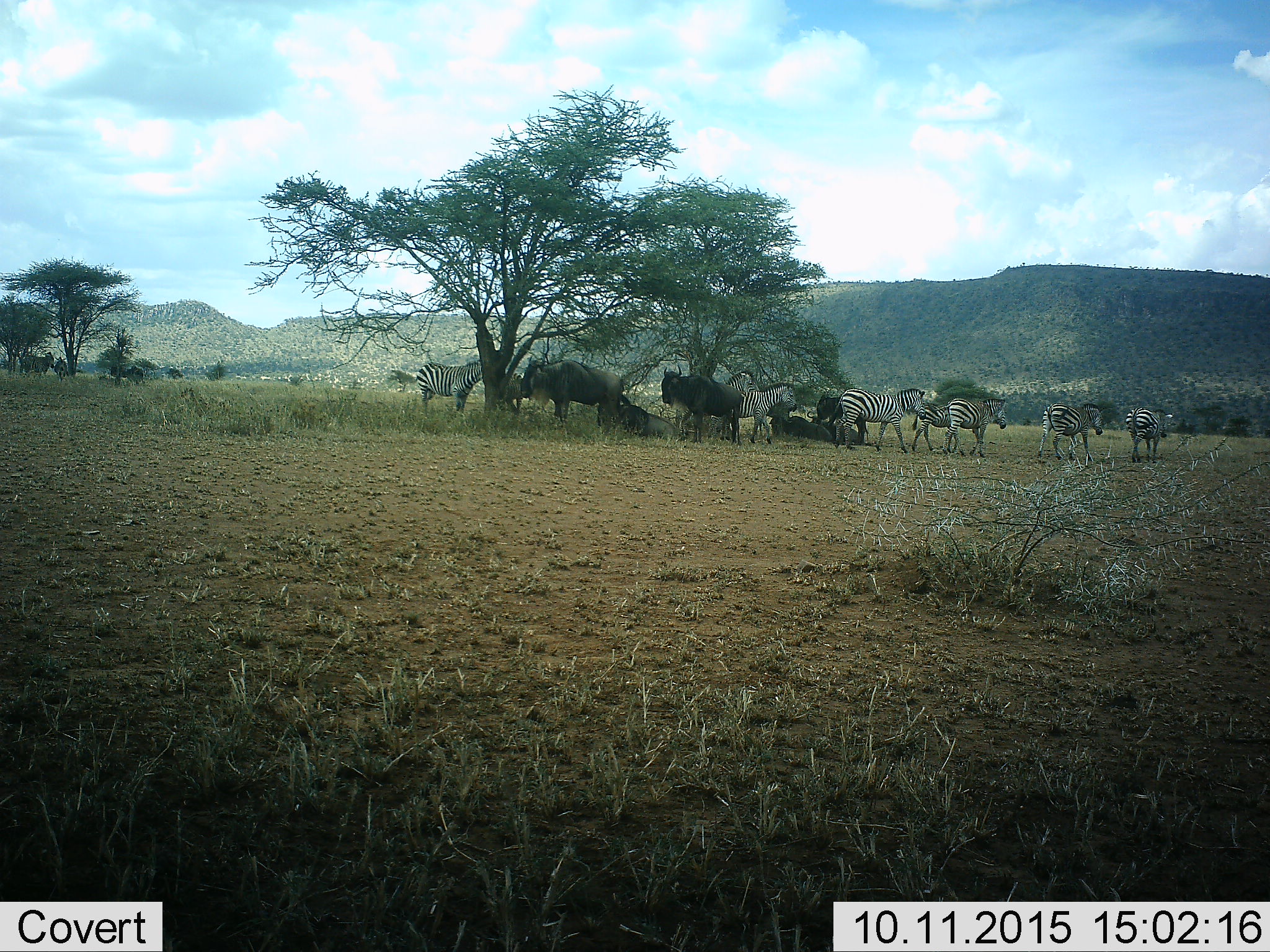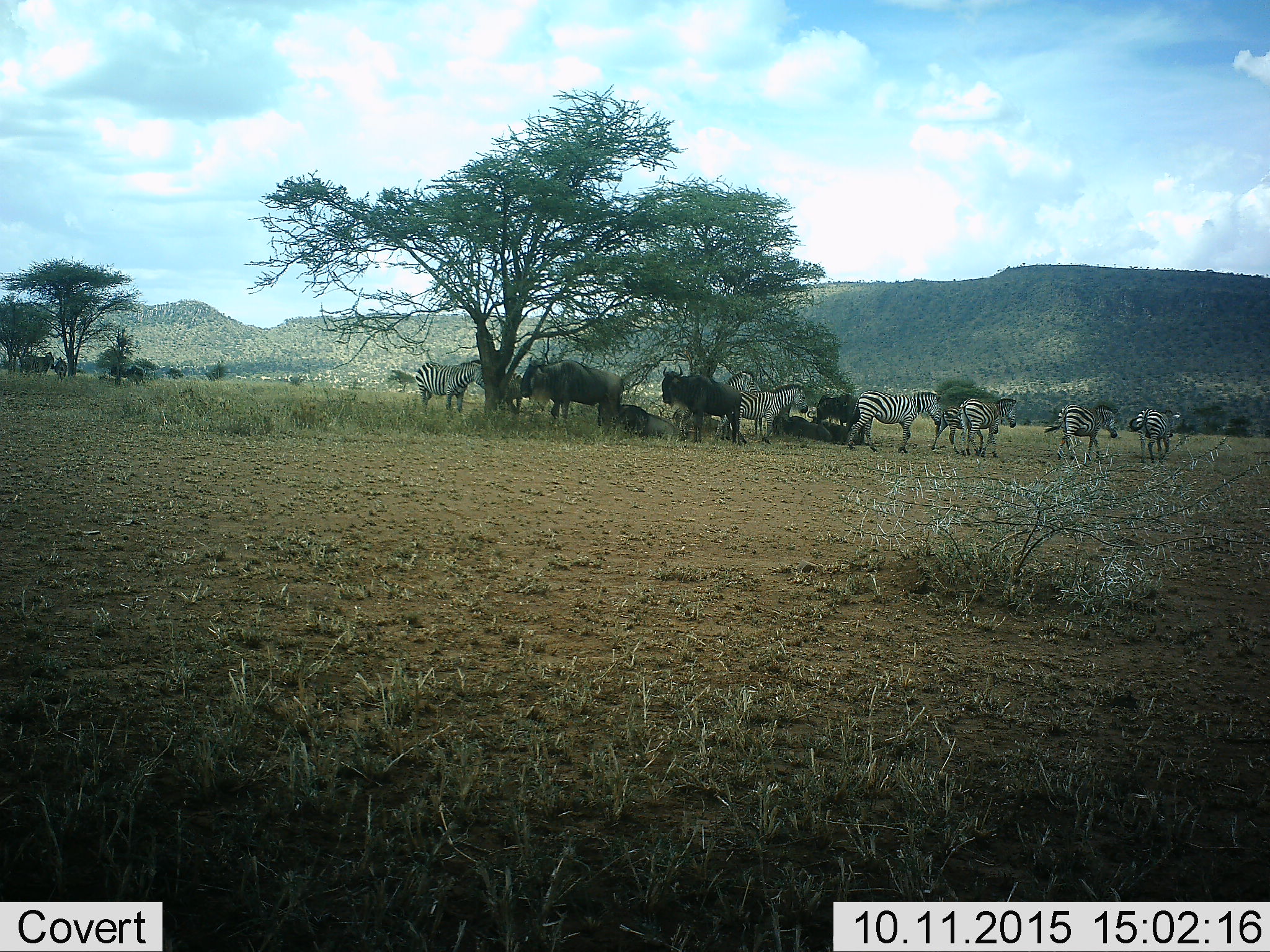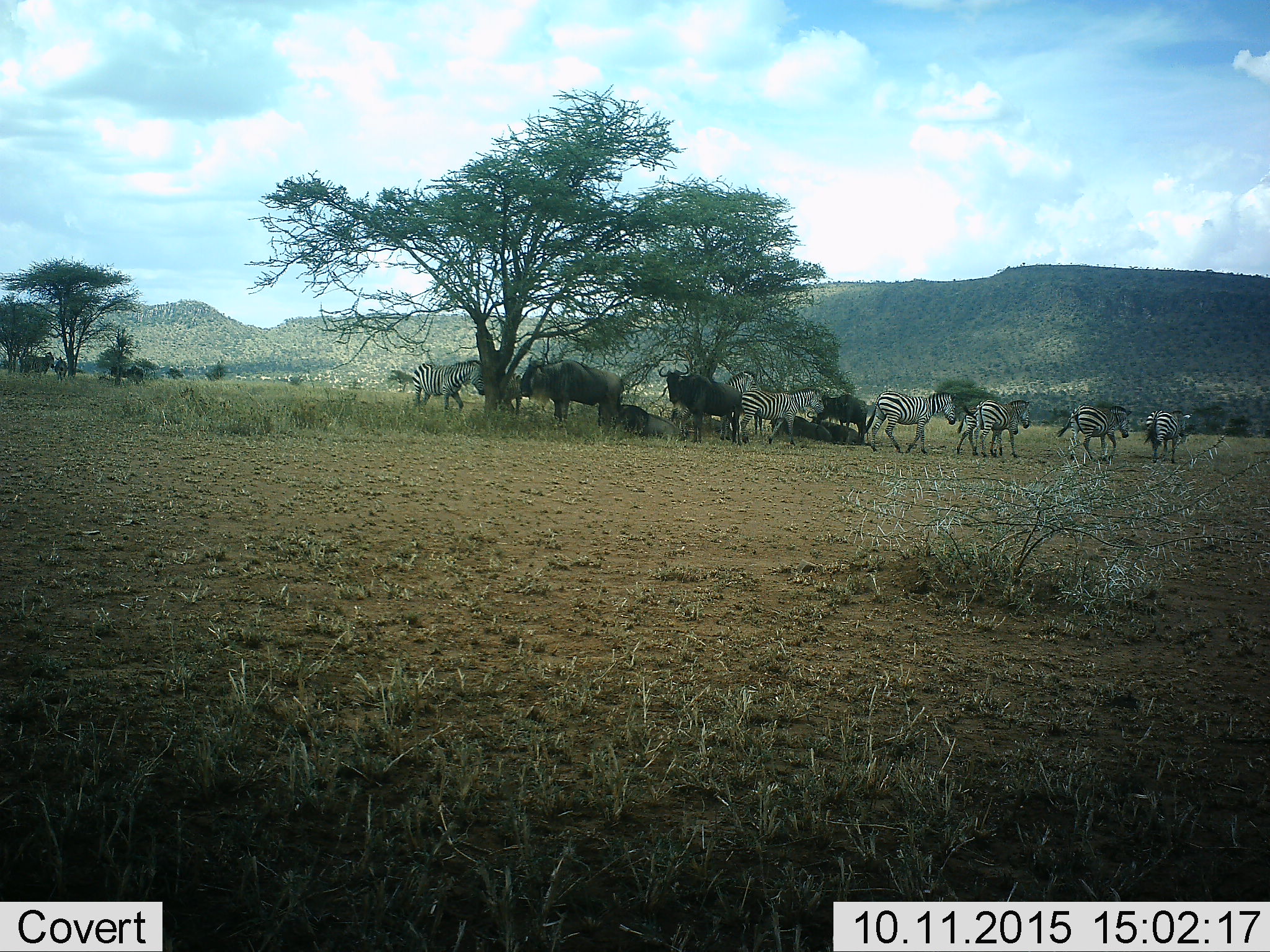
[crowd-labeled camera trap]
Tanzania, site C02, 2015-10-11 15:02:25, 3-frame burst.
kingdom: Animalia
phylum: Chordata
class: Mammalia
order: Artiodactyla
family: Bovidae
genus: Connochaetes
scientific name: Connochaetes taurinus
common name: blue wildebeest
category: wildebeest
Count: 6.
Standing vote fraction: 85%.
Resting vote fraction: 92%.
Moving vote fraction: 8%.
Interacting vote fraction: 15%.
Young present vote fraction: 8%.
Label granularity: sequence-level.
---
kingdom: Animalia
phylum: Chordata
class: Mammalia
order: Perissodactyla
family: Equidae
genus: Equus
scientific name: Equus quagga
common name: plains zebra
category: zebra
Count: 8.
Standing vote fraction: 68%.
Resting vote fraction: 5%.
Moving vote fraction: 89%.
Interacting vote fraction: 11%.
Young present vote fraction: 58%.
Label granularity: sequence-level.